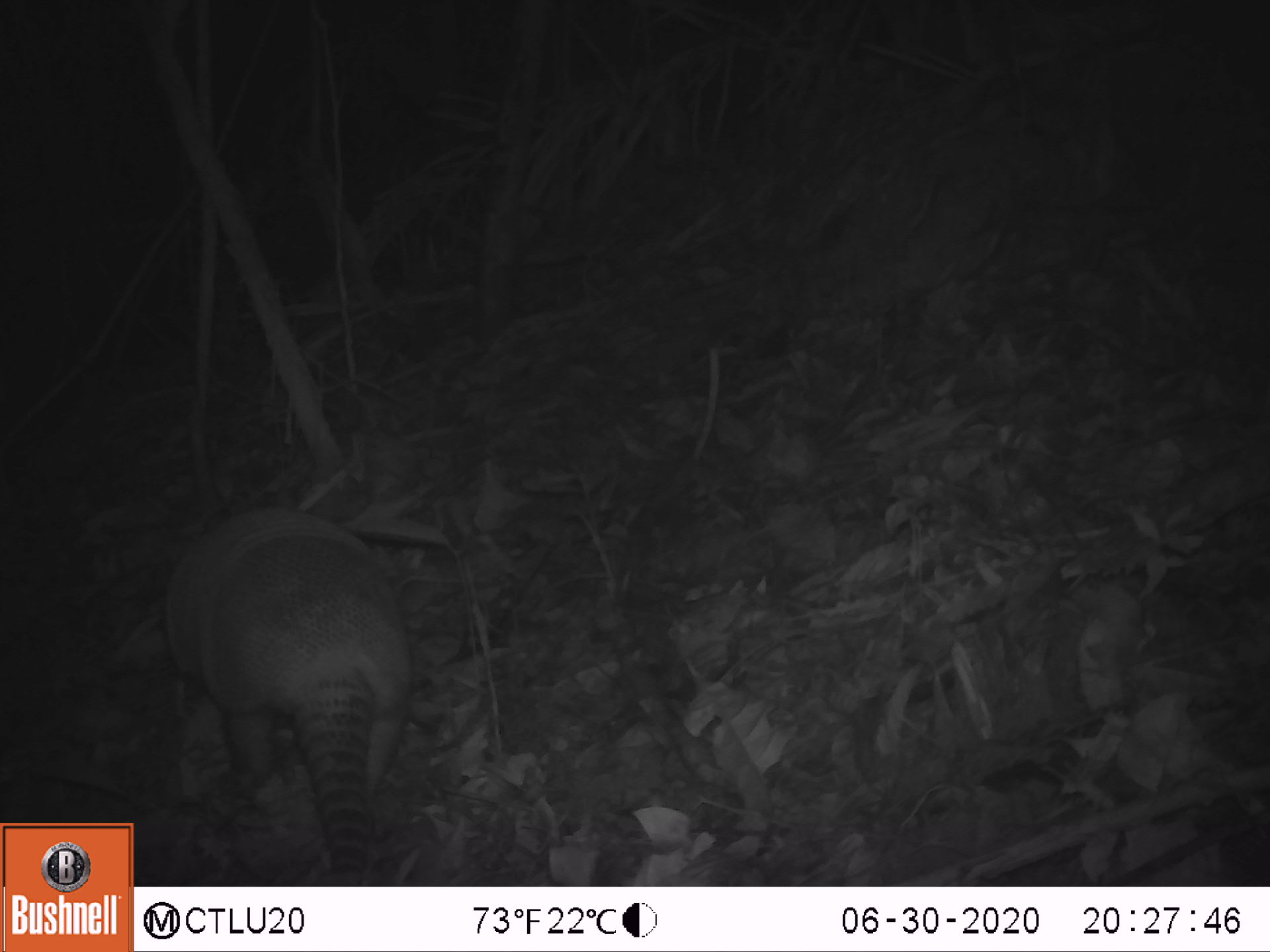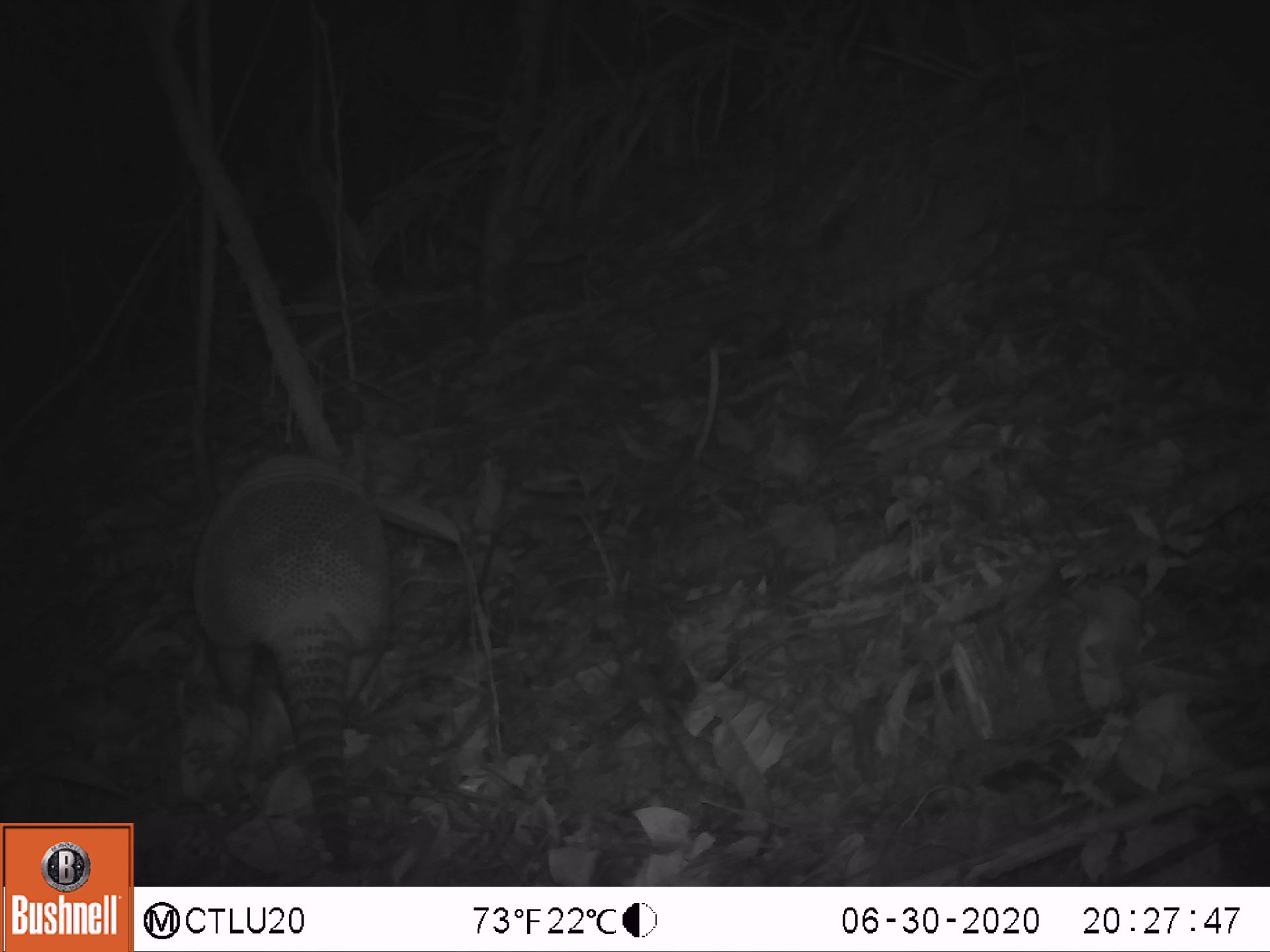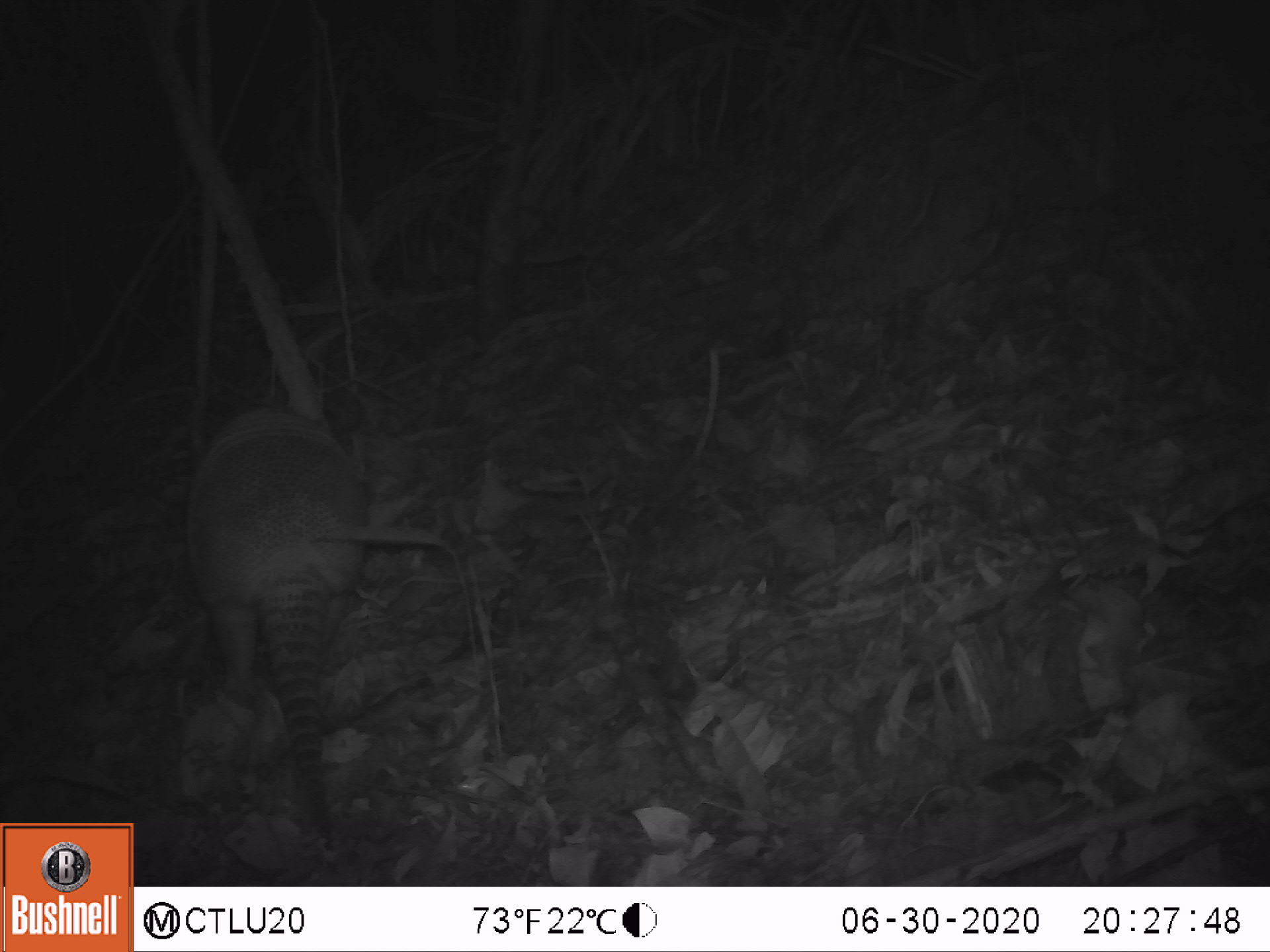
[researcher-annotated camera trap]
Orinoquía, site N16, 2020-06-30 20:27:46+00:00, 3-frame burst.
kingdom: Animalia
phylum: Chordata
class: Mammalia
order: Cingulata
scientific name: Cingulata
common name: armadillo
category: unknown armadillo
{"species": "unknown armadillo (armadillo) (Cingulata)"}